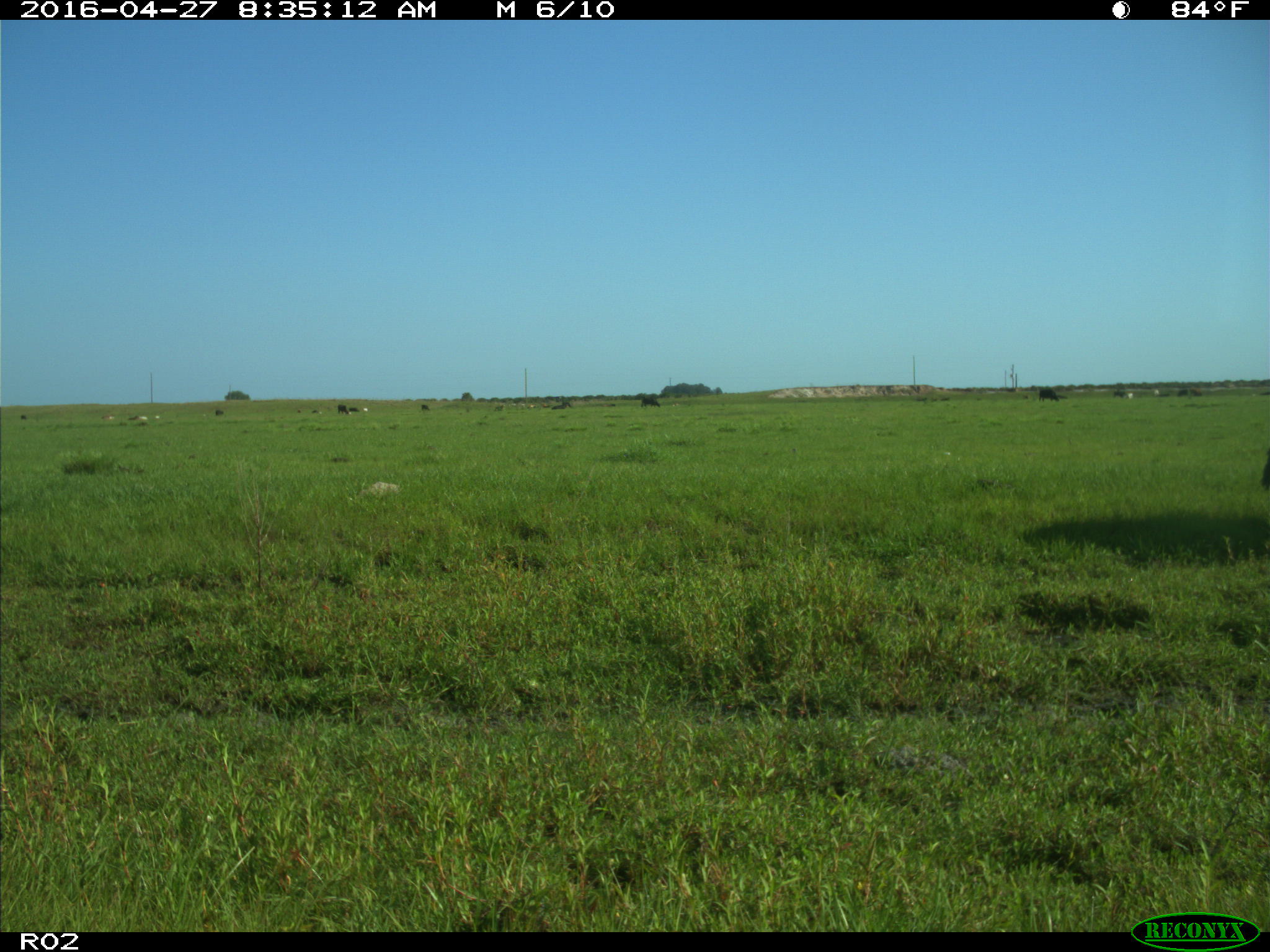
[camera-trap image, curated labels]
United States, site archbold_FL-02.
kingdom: Animalia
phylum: Chordata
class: Mammalia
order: Artiodactyla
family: Bovidae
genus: Bos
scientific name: Bos taurus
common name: domestic cow